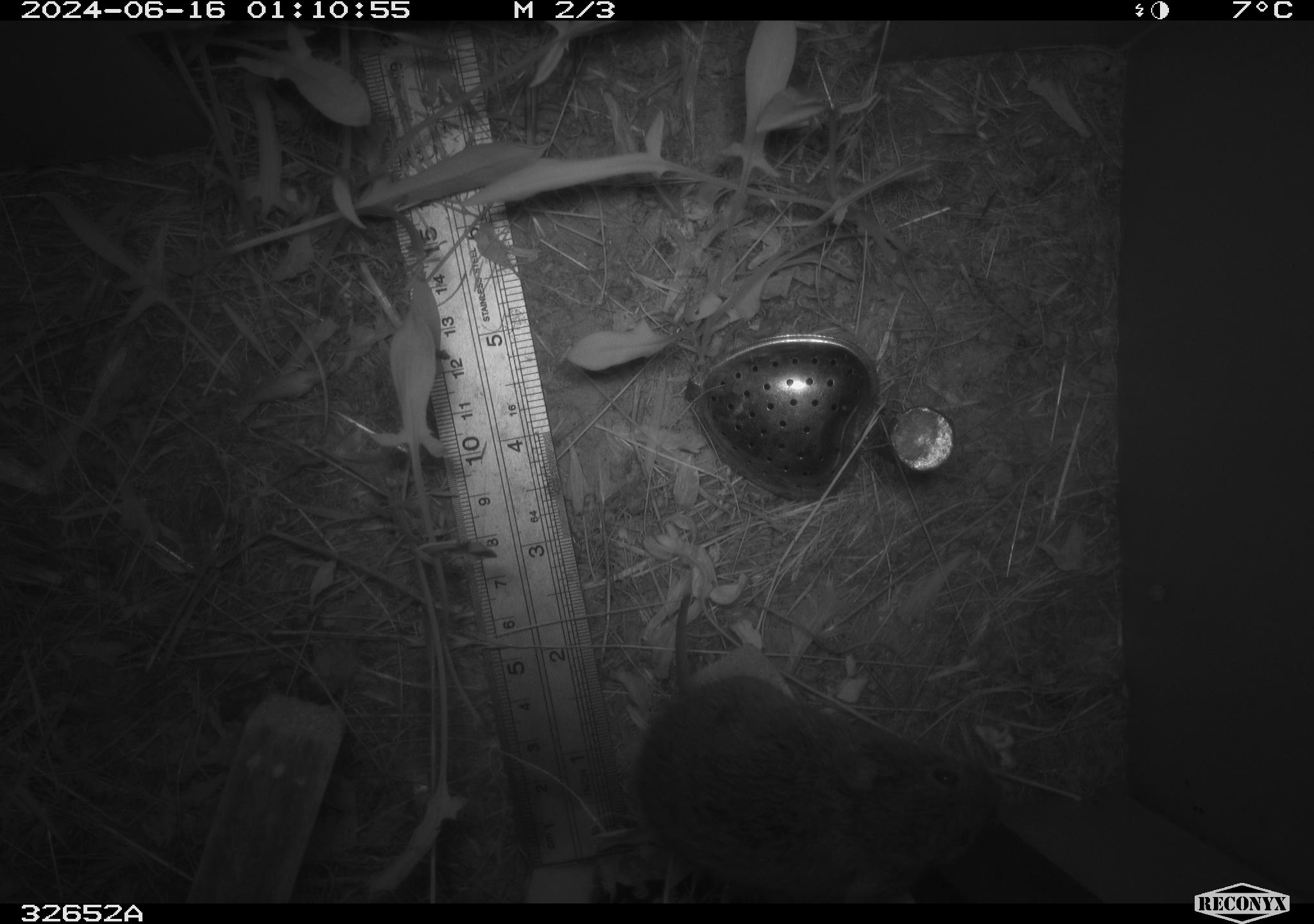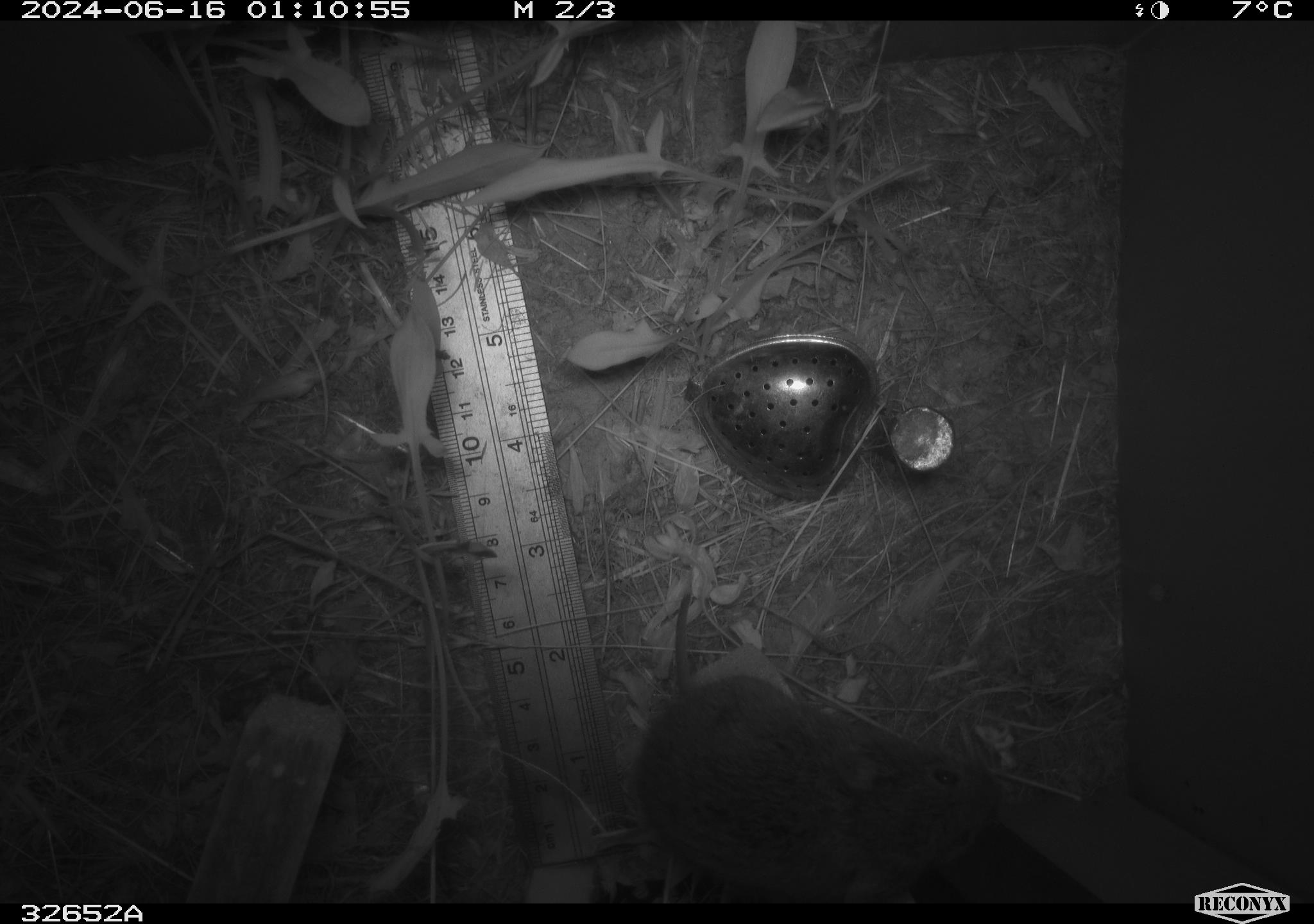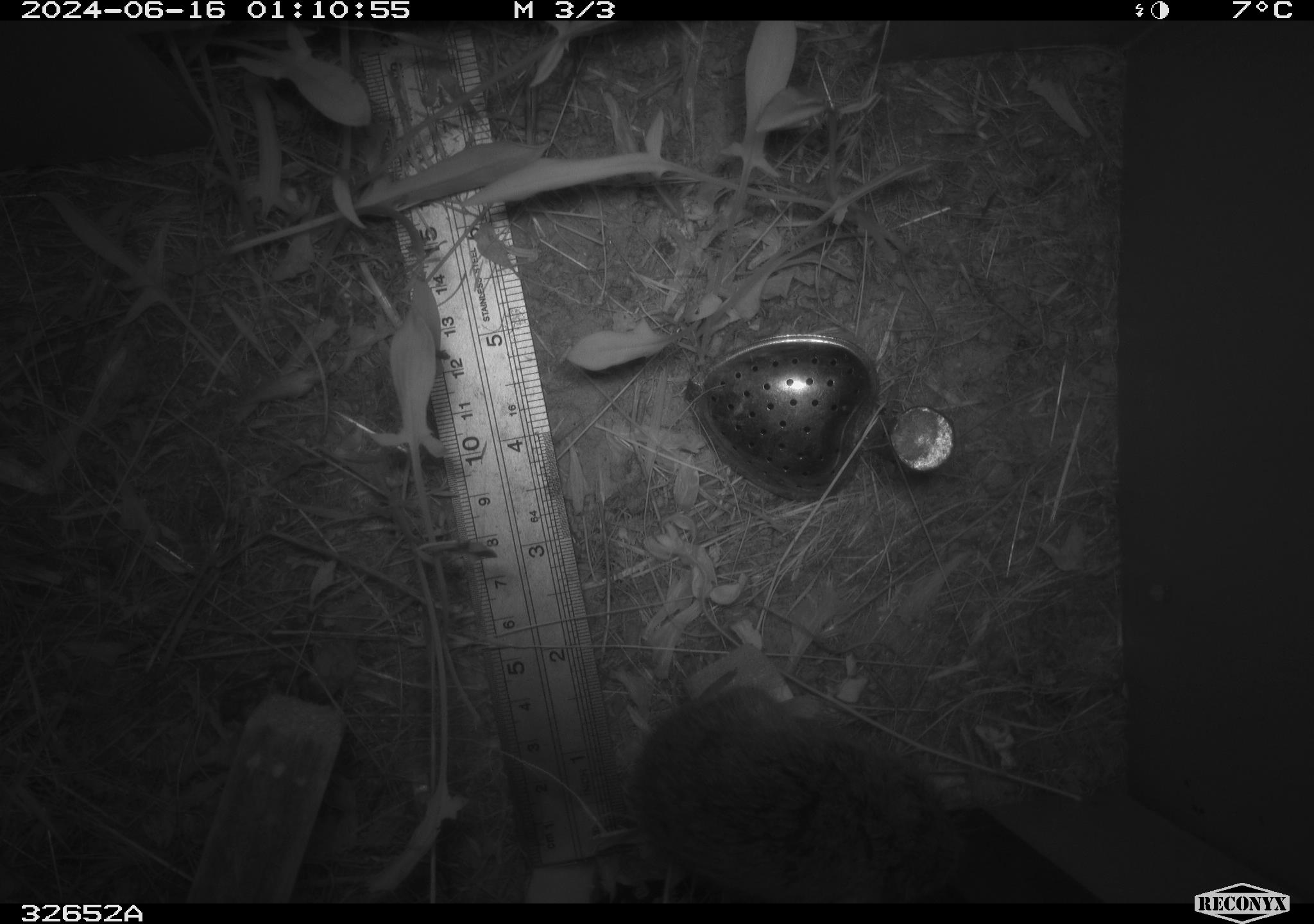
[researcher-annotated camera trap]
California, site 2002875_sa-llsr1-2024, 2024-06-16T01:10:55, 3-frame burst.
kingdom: Animalia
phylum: Chordata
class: Mammalia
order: Rodentia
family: Cricetidae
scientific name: Arvicolinae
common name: voles, lemmings, and muskrats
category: arvicolinae subfamily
Arvicolinae subfamily (voles, lemmings, and muskrats) (Arvicolinae).